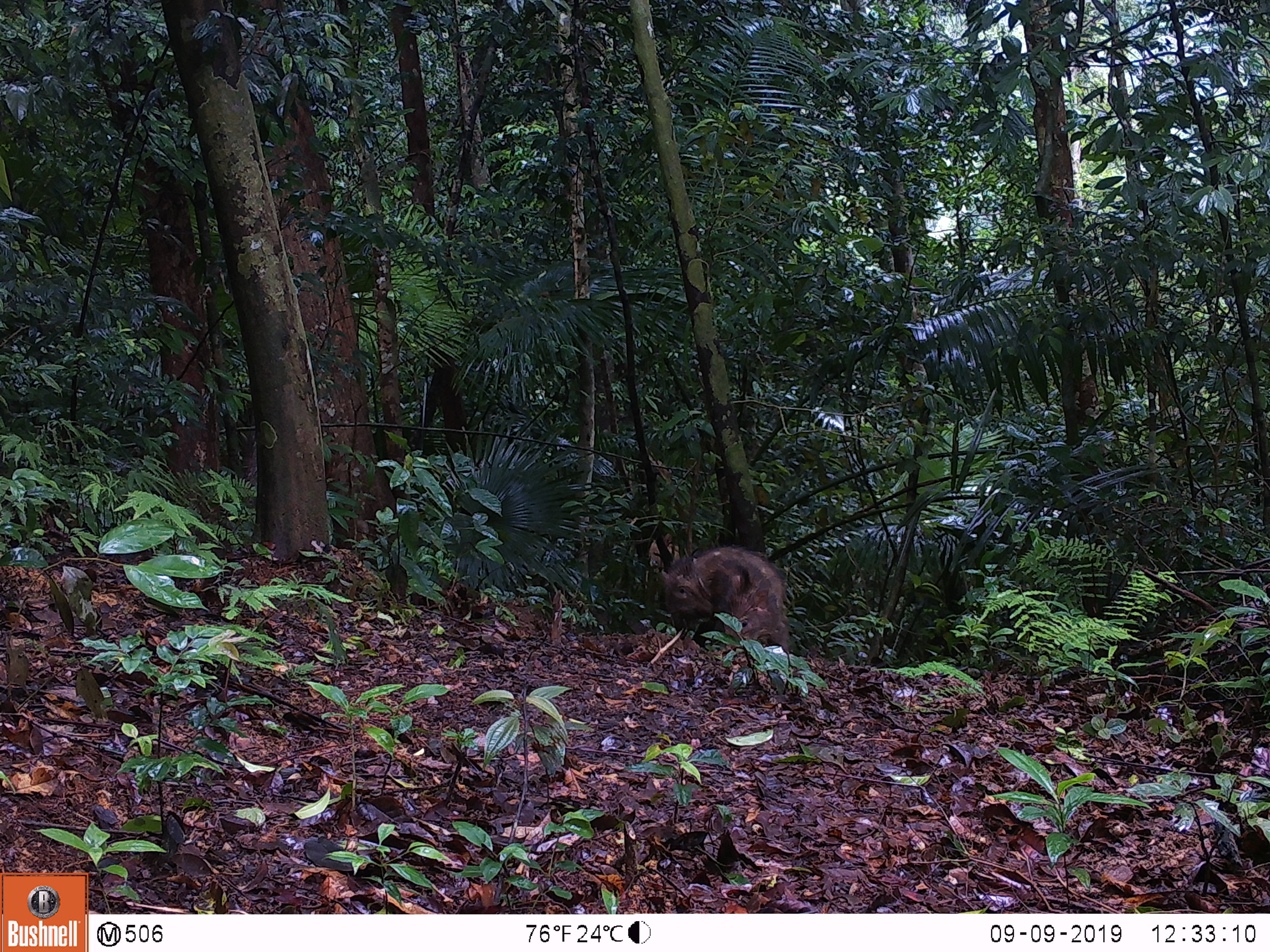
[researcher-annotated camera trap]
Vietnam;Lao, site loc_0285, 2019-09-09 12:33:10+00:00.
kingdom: Animalia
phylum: Chordata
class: Mammalia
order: Artiodactyla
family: Suidae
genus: Sus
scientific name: Sus scrofa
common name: eurasian wild pig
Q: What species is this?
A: Eurasian wild pig (Sus scrofa).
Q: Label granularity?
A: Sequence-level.